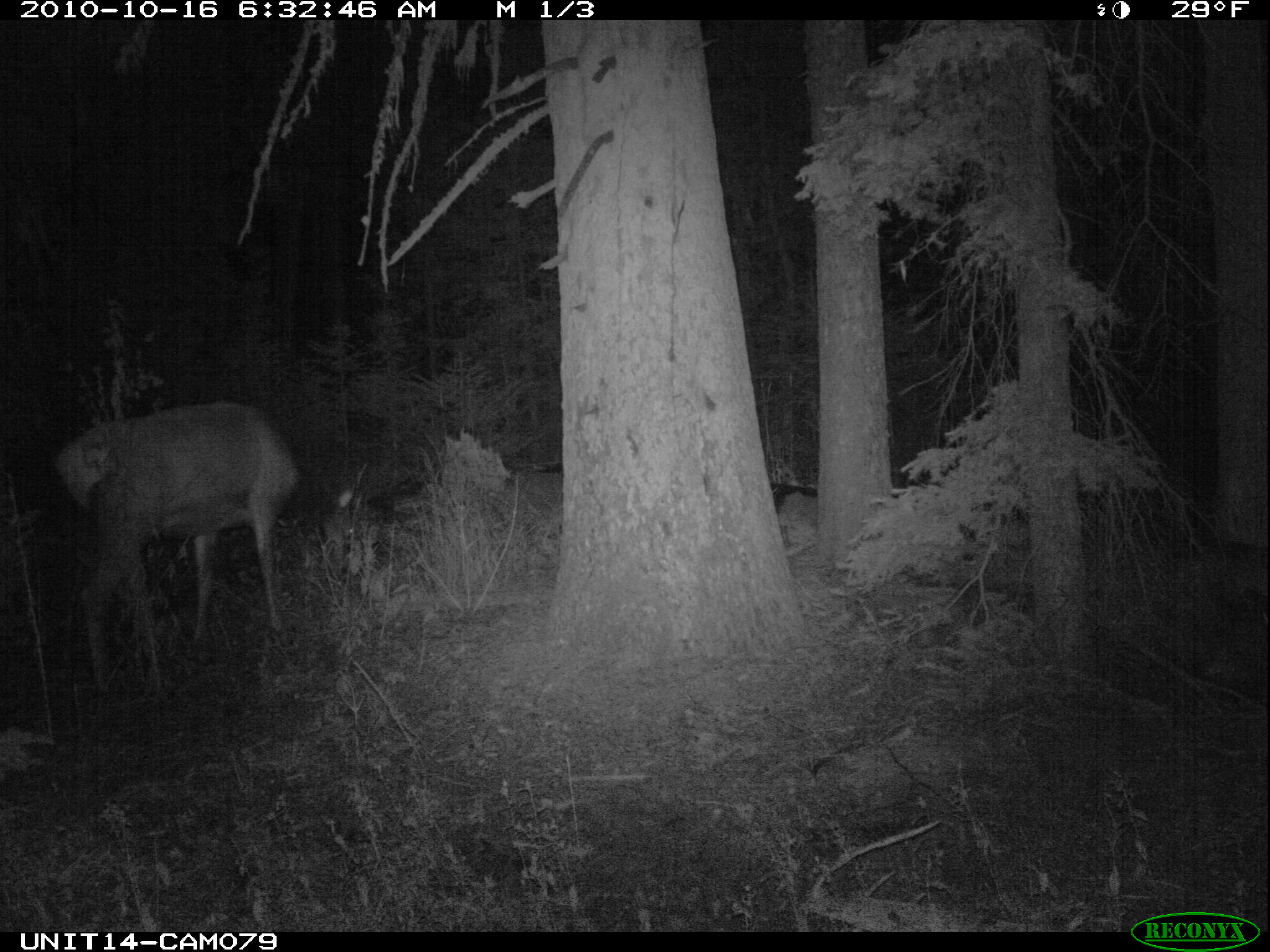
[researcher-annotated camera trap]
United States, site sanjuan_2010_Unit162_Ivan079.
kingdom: Animalia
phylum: Chordata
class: Mammalia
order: Artiodactyla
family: Cervidae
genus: Cervus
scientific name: Cervus elaphus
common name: red deer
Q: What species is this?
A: Cervus elaphus (red deer).